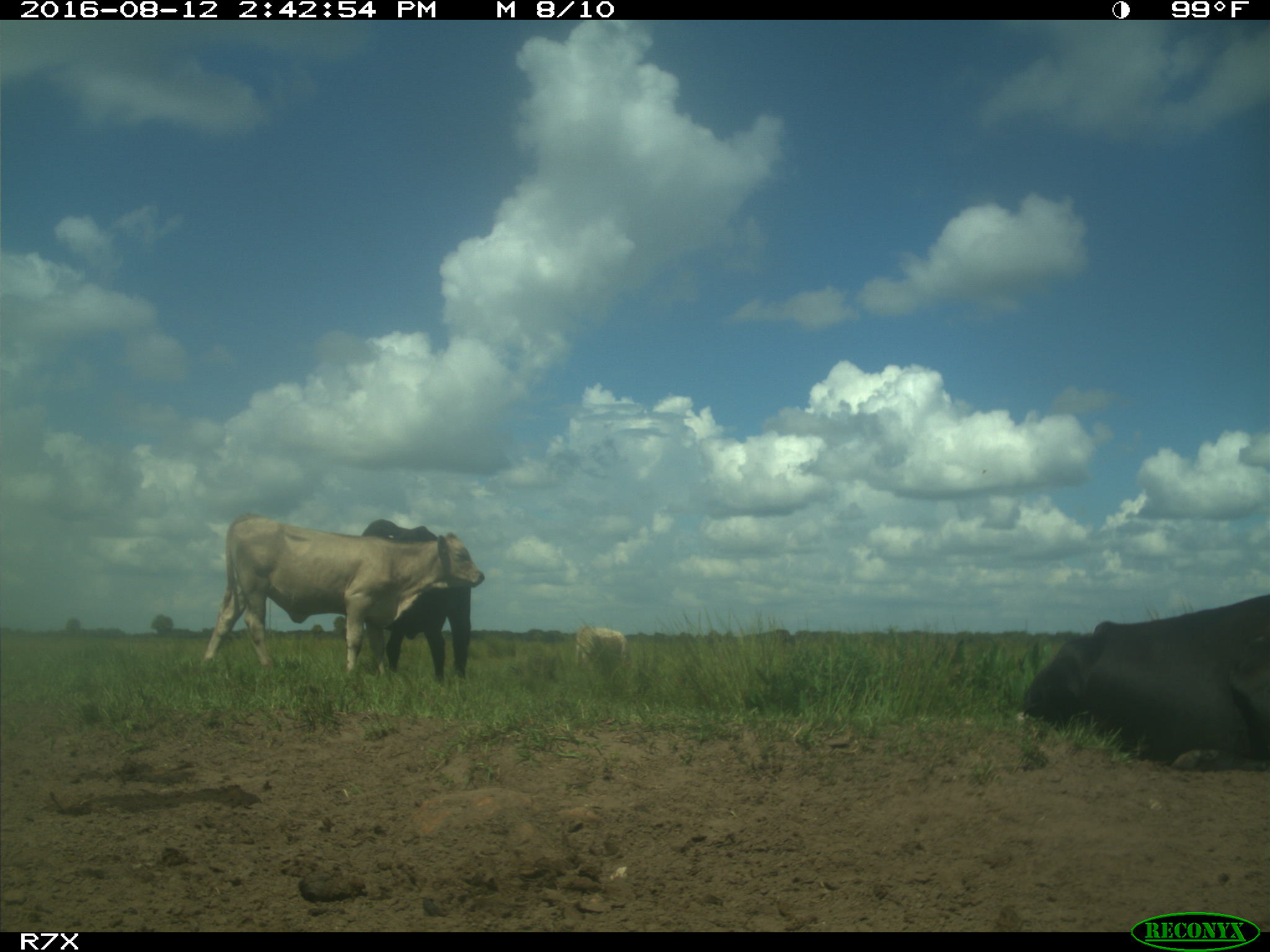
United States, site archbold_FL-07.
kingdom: Animalia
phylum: Chordata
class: Mammalia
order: Artiodactyla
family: Bovidae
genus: Bos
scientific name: Bos taurus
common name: domestic cow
Bos taurus (domestic cow).